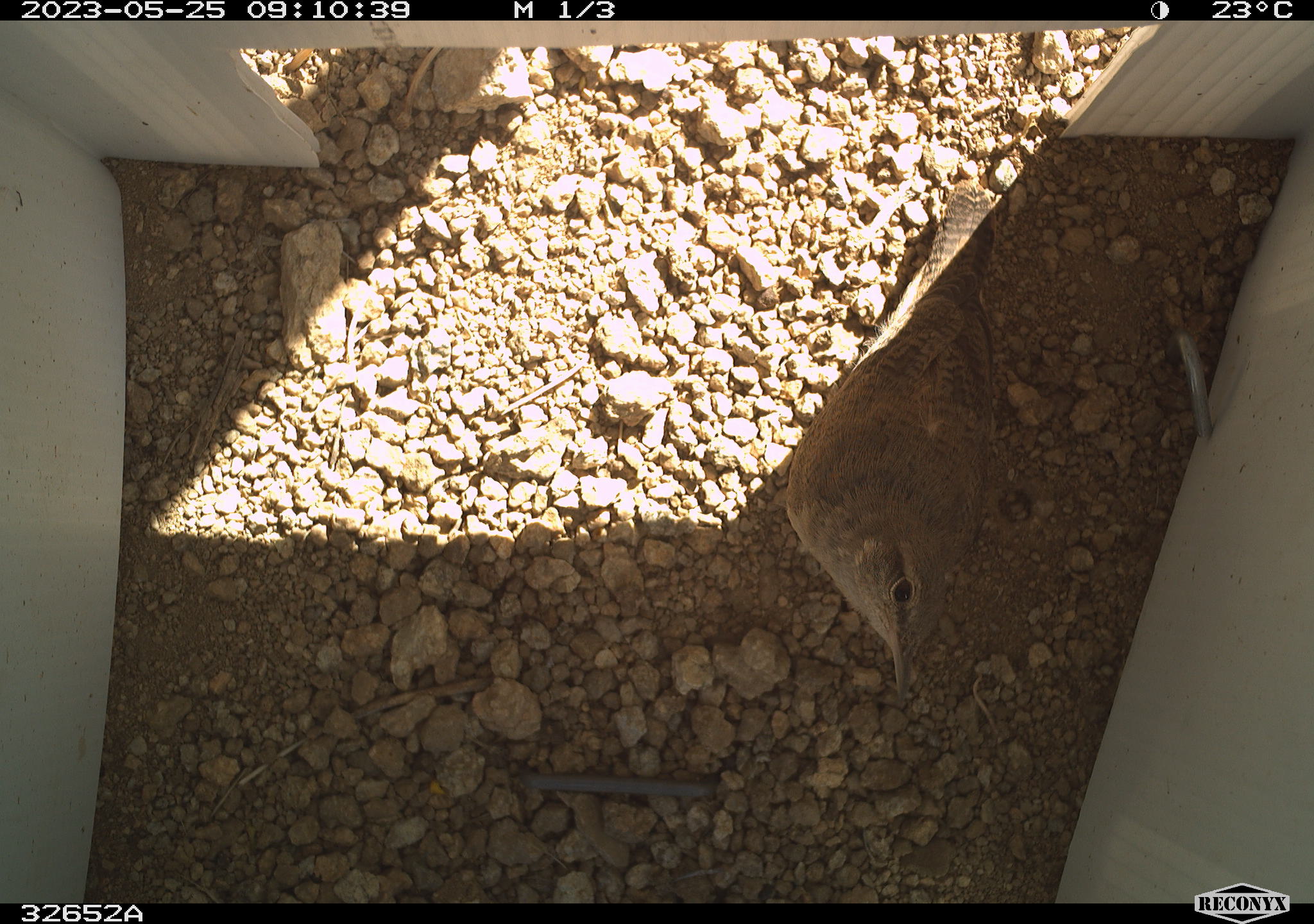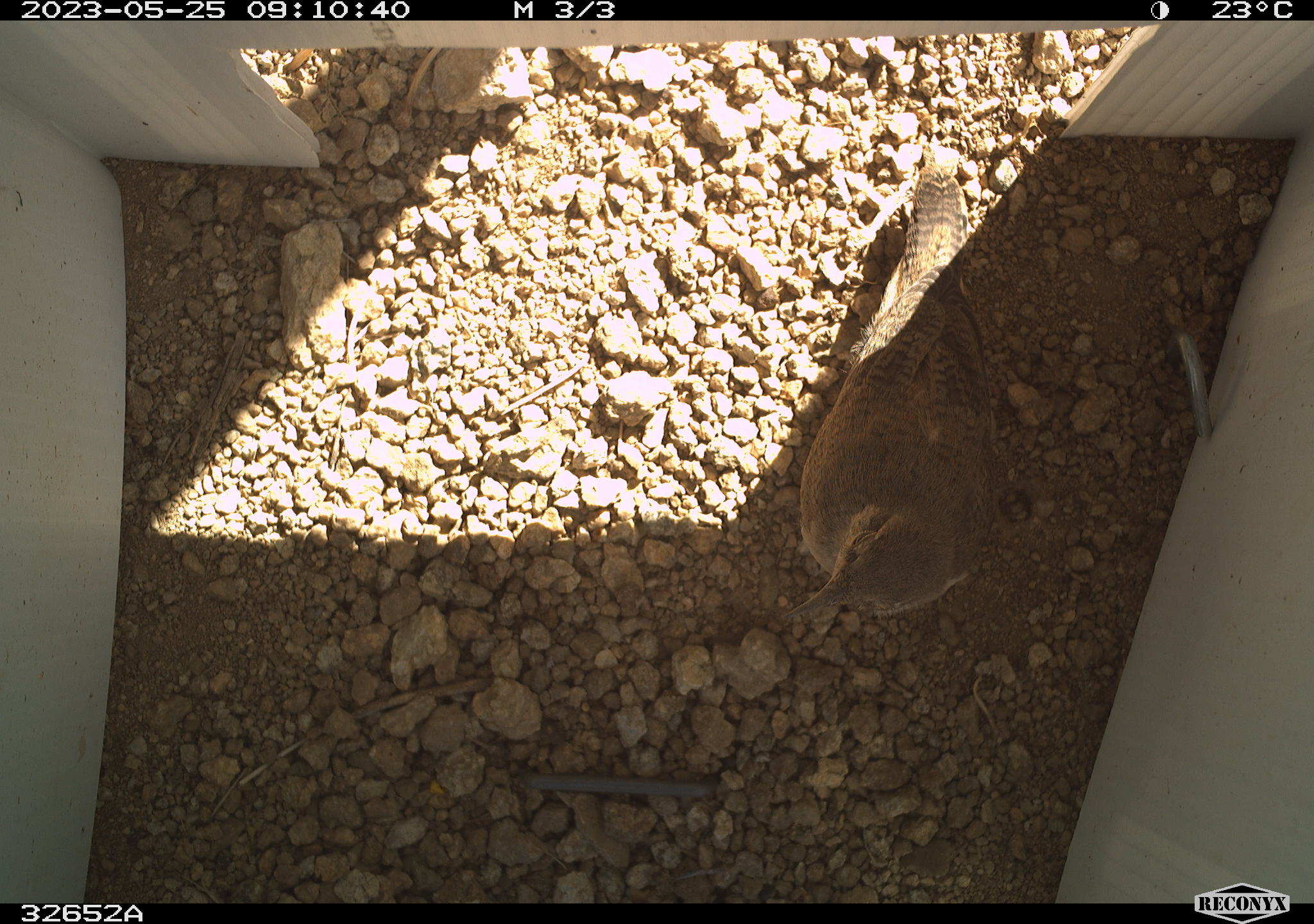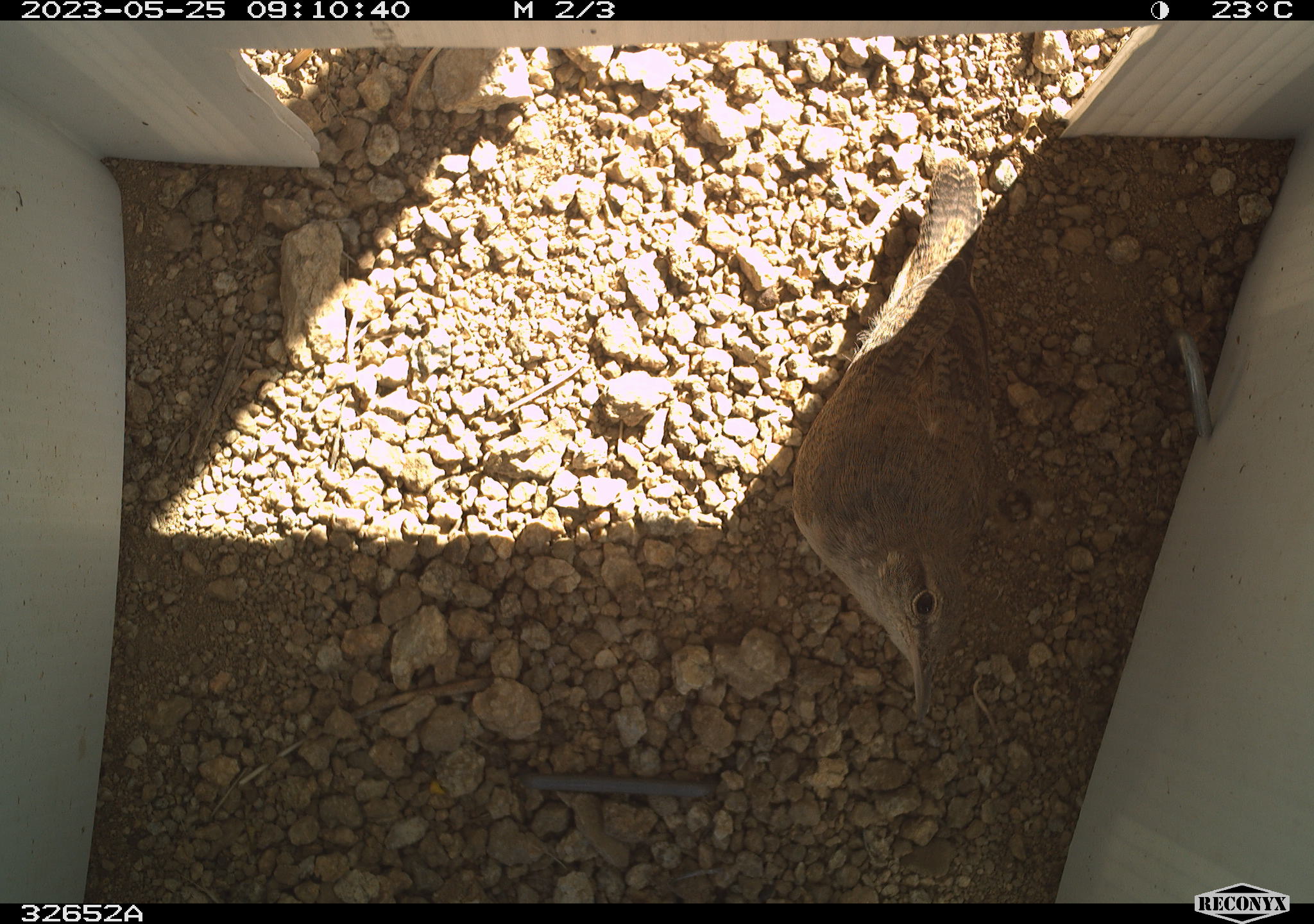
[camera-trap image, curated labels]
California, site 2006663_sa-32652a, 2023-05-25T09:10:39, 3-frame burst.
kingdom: Animalia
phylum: Chordata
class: Aves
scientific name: Aves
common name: bird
Bird (Aves).